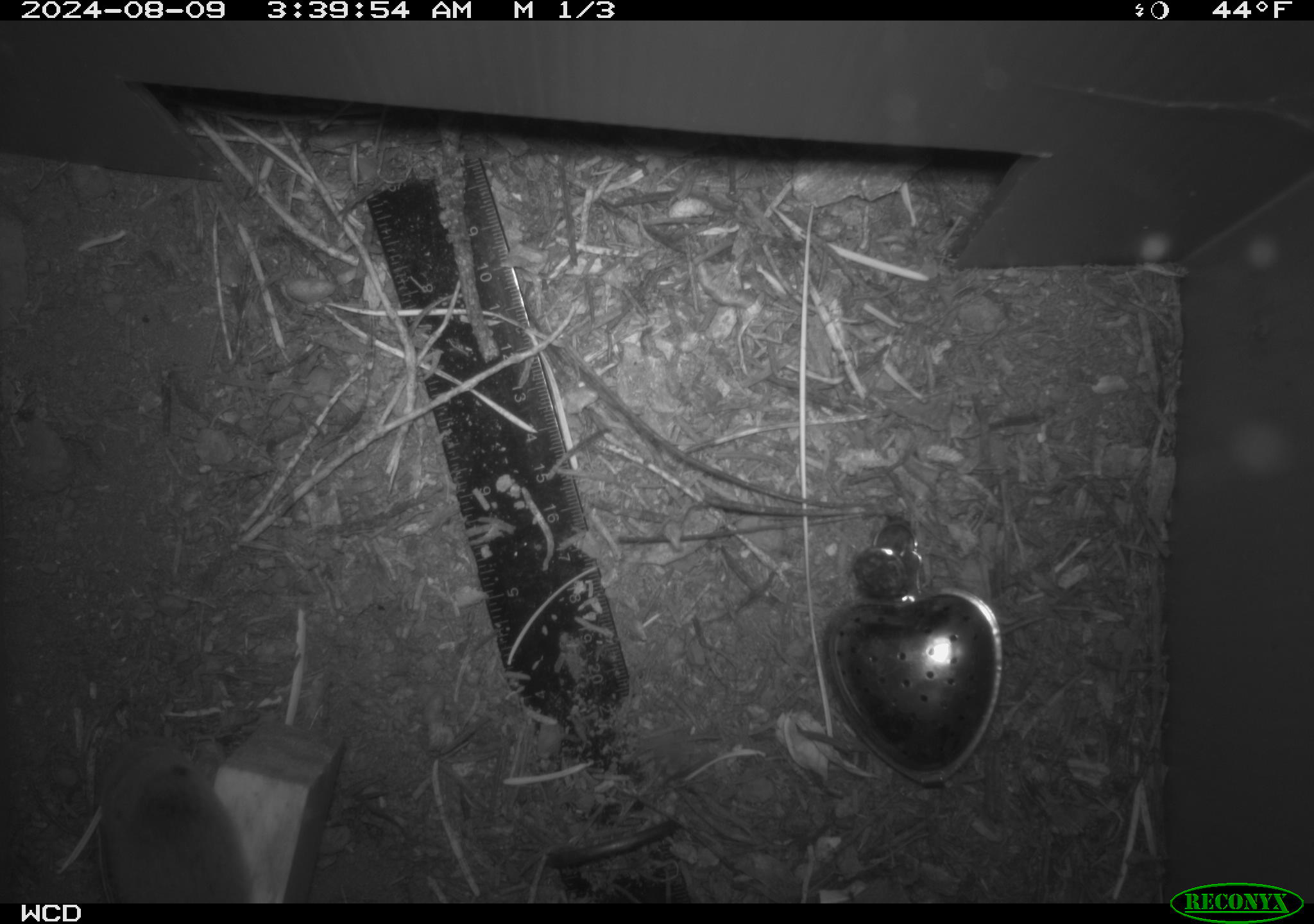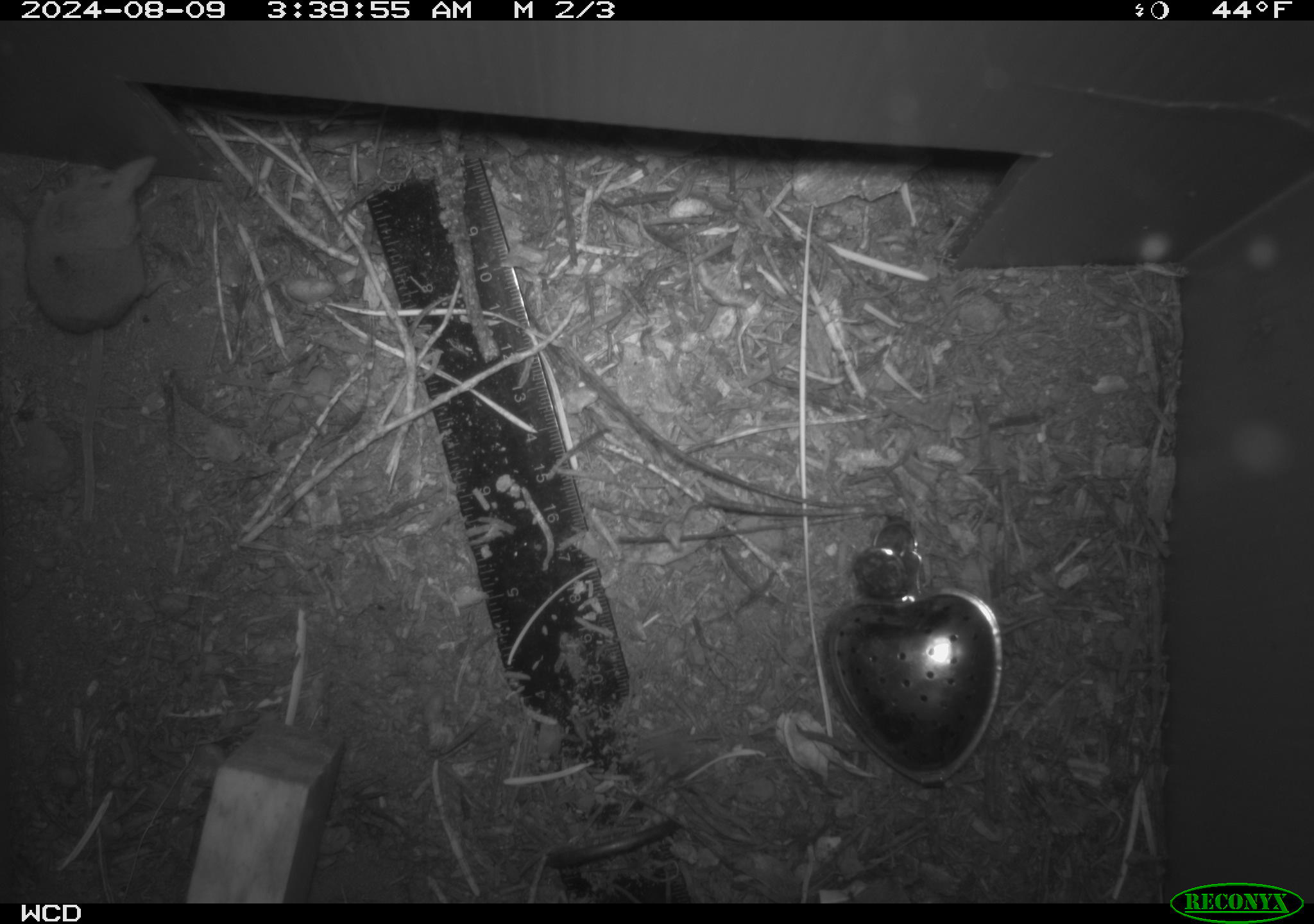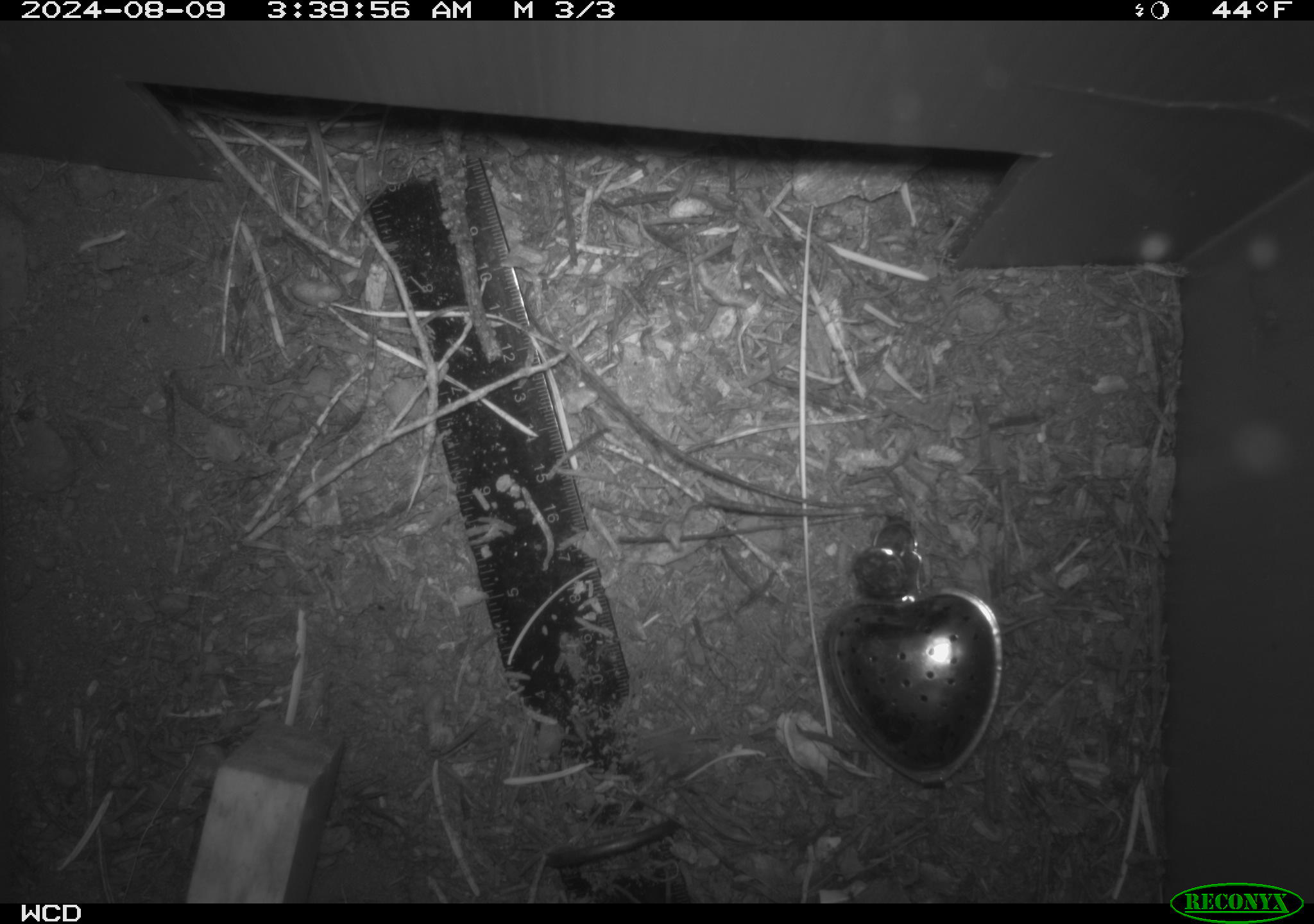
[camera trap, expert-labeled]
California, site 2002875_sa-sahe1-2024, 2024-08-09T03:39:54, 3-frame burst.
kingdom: Animalia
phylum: Chordata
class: Mammalia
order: Eulipotyphla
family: Soricidae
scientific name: Soricidae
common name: shrews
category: soricidae family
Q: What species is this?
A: Soricidae family (shrews) (Soricidae).